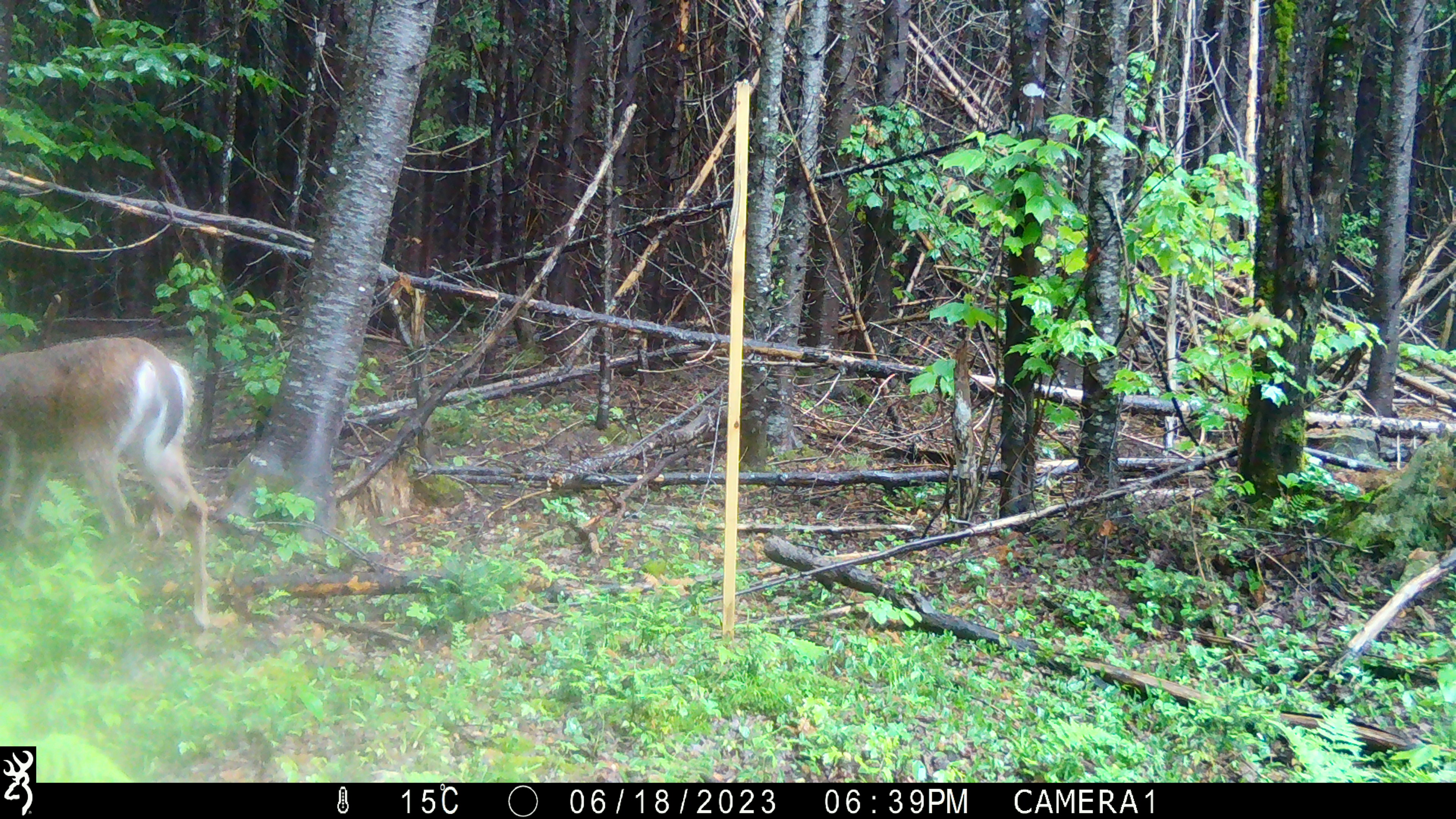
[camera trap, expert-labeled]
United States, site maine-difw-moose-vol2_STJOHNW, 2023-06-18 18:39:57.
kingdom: Animalia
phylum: Chordata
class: Mammalia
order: Artiodactyla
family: Cervidae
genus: Odocoileus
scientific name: Odocoileus virginianus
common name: white-tailed deer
White-tailed deer (Odocoileus virginianus).